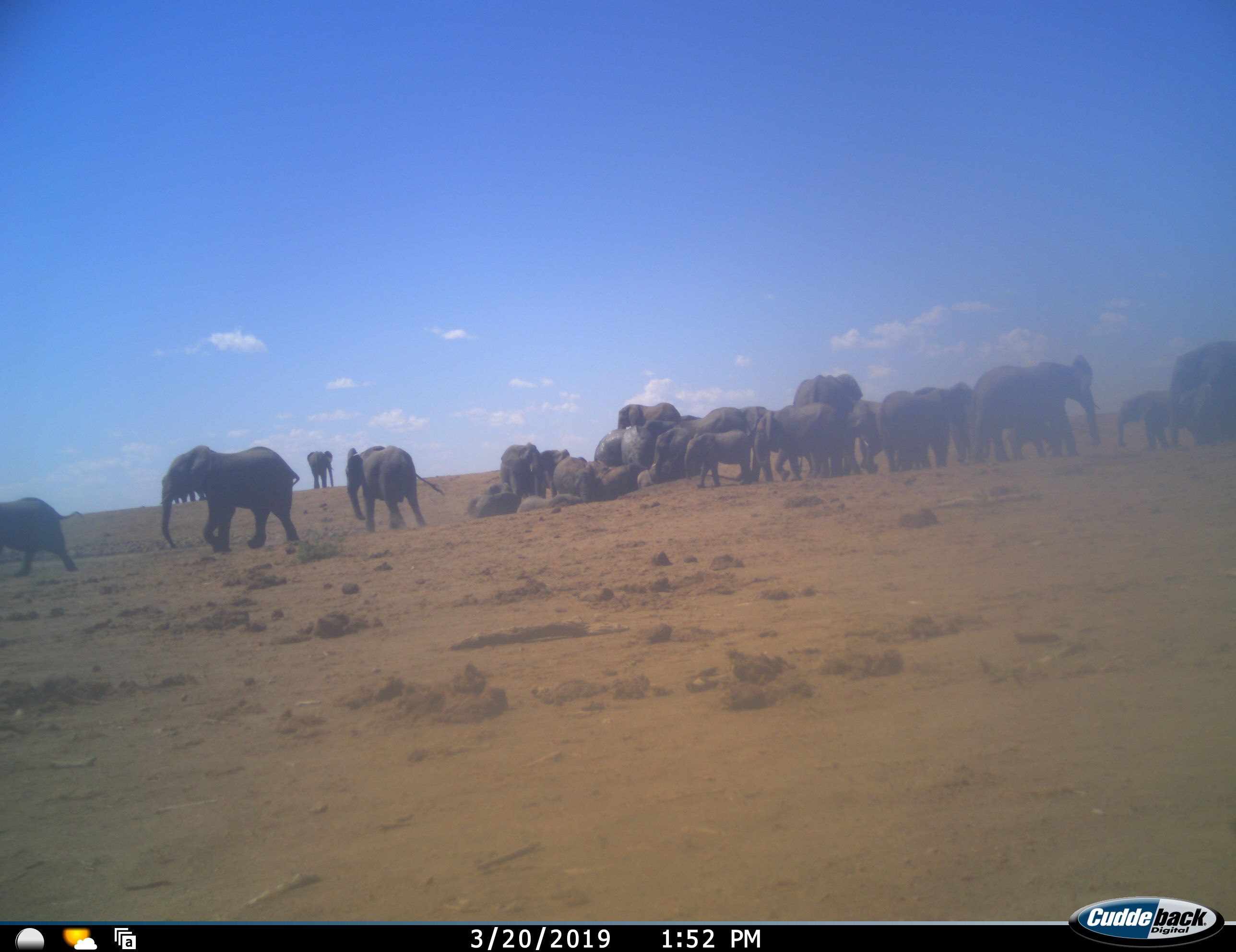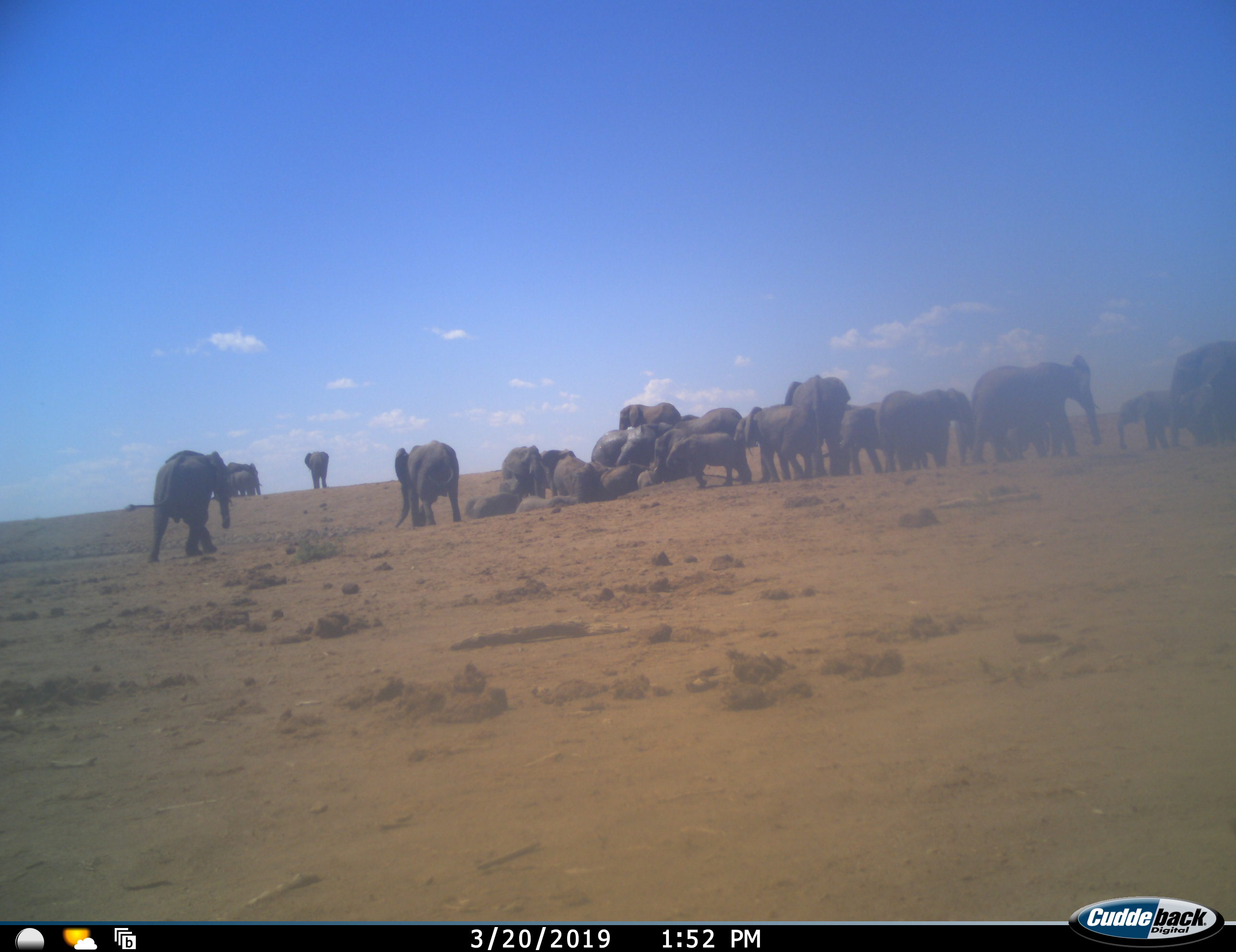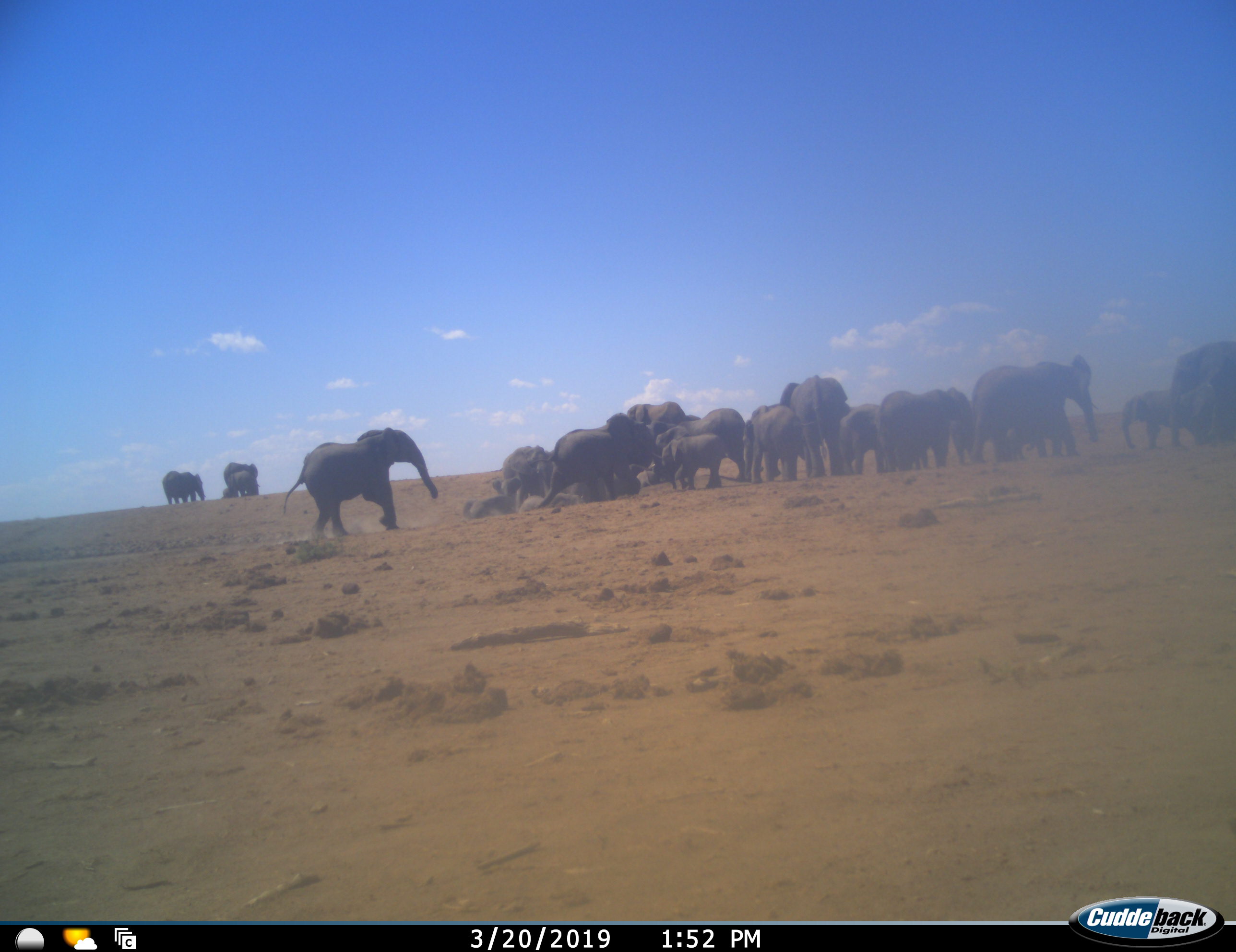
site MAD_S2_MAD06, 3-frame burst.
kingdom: Animalia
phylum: Chordata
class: Mammalia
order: Proboscidea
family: Elephantidae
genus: Loxodonta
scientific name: Loxodonta africana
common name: african bush elephant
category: elephant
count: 11-50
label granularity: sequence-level